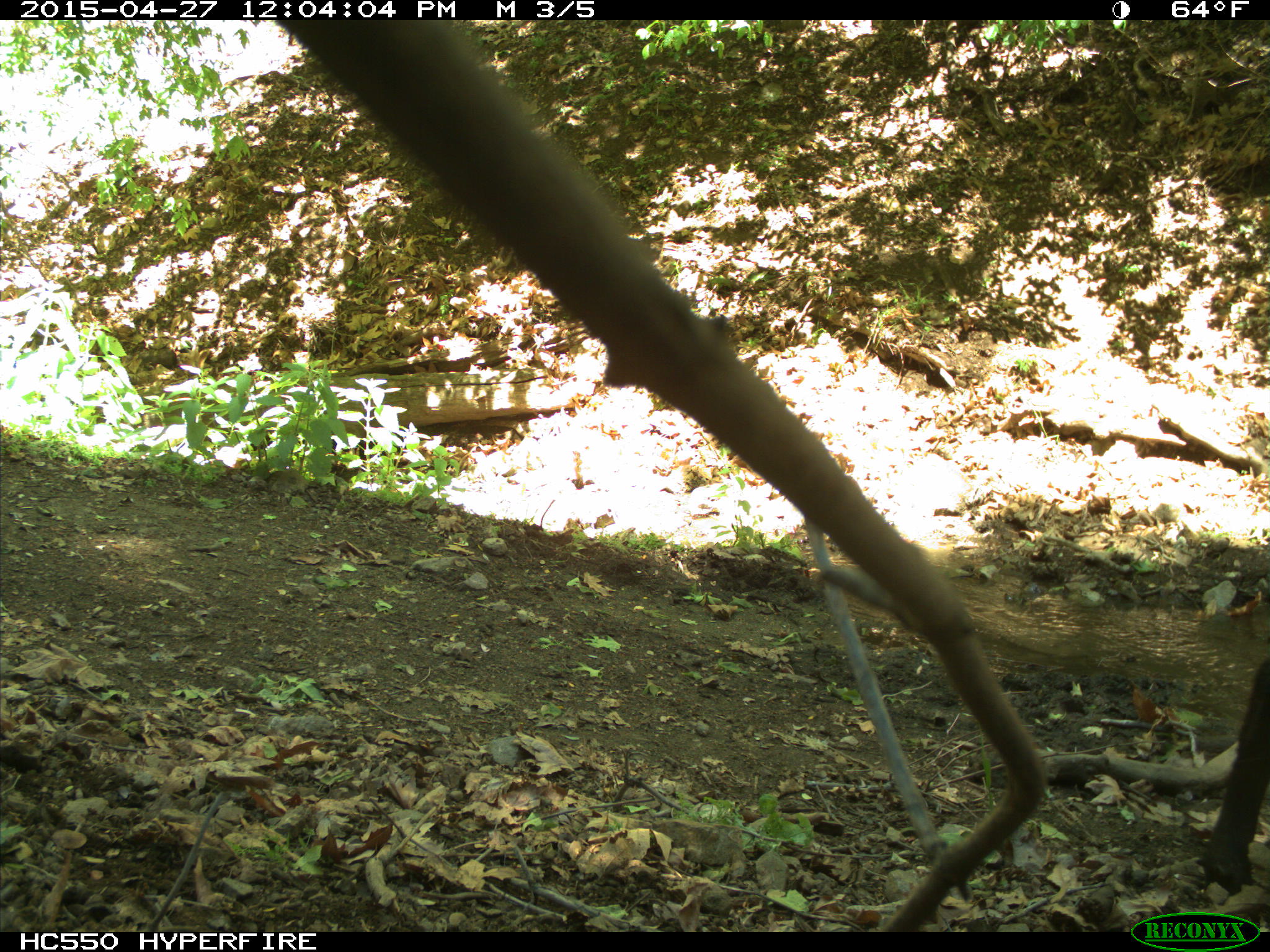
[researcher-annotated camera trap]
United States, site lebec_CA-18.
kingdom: Animalia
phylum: Chordata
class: Mammalia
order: Artiodactyla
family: Bovidae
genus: Bos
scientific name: Bos taurus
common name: domestic cow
Bos taurus (domestic cow).